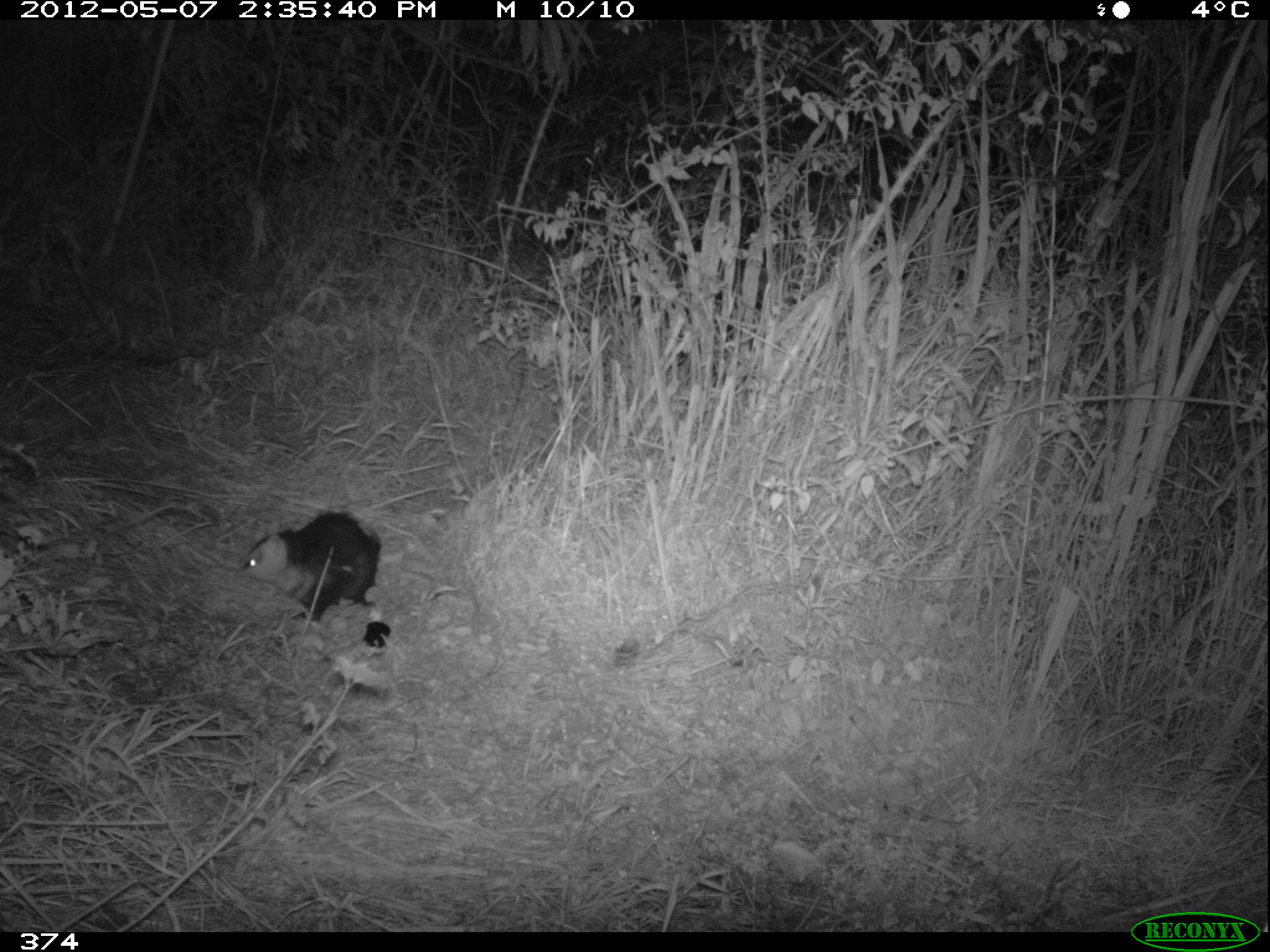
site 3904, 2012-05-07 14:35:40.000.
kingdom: Animalia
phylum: Chordata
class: Mammalia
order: Didelphimorphia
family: Didelphidae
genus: Didelphis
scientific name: Didelphis pernigra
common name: andean white-eared opossum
Didelphis pernigra (andean white-eared opossum).